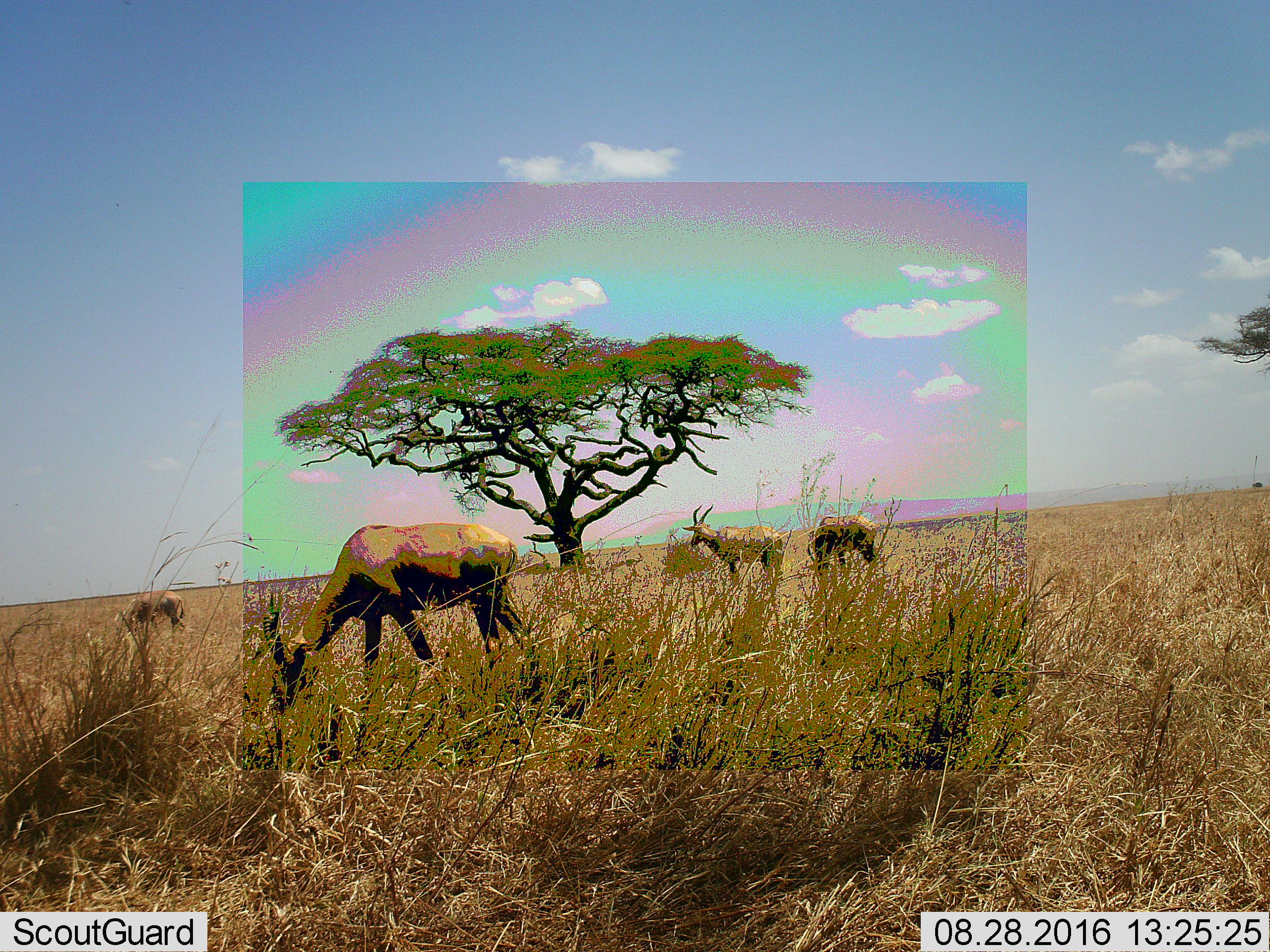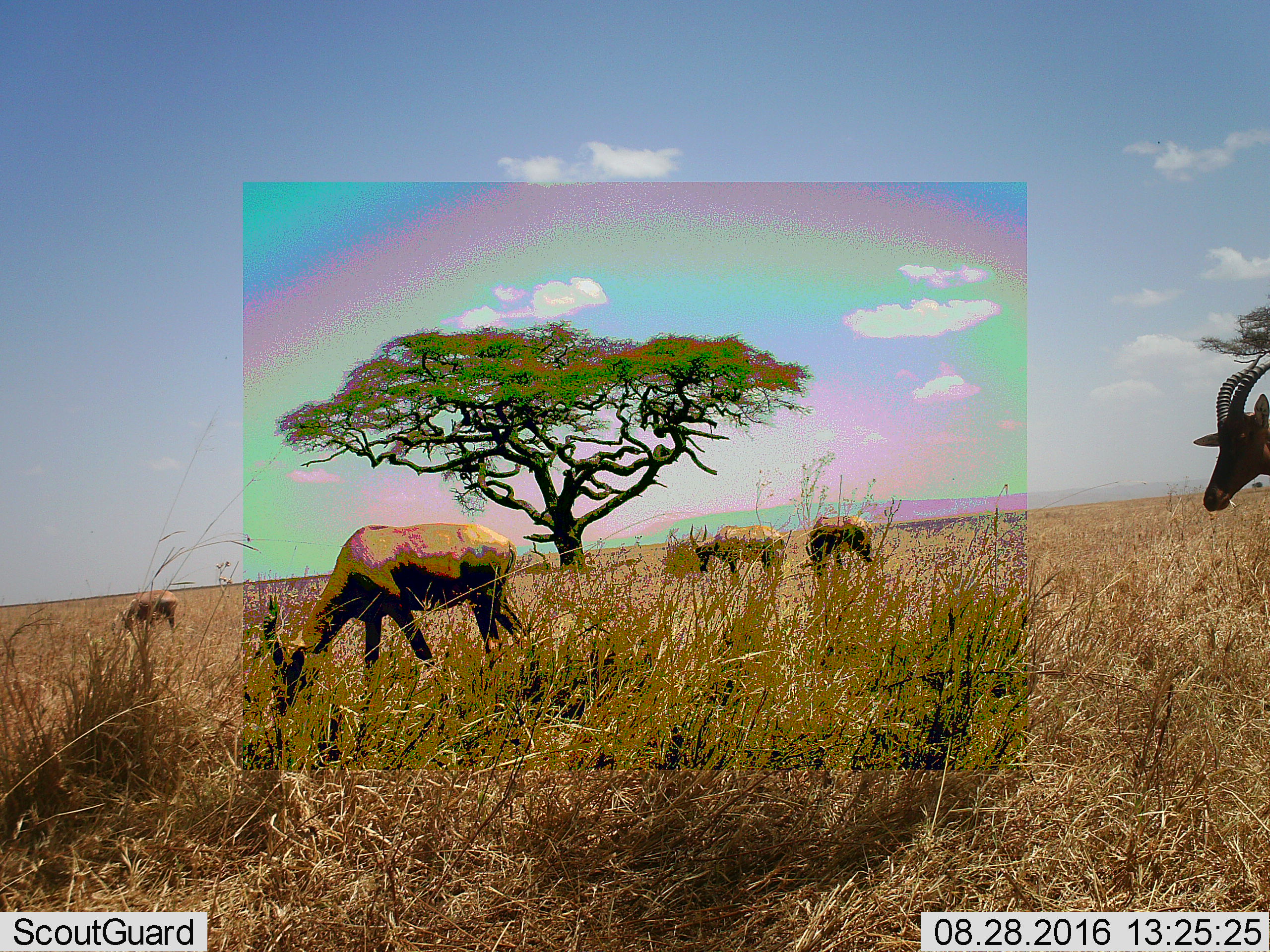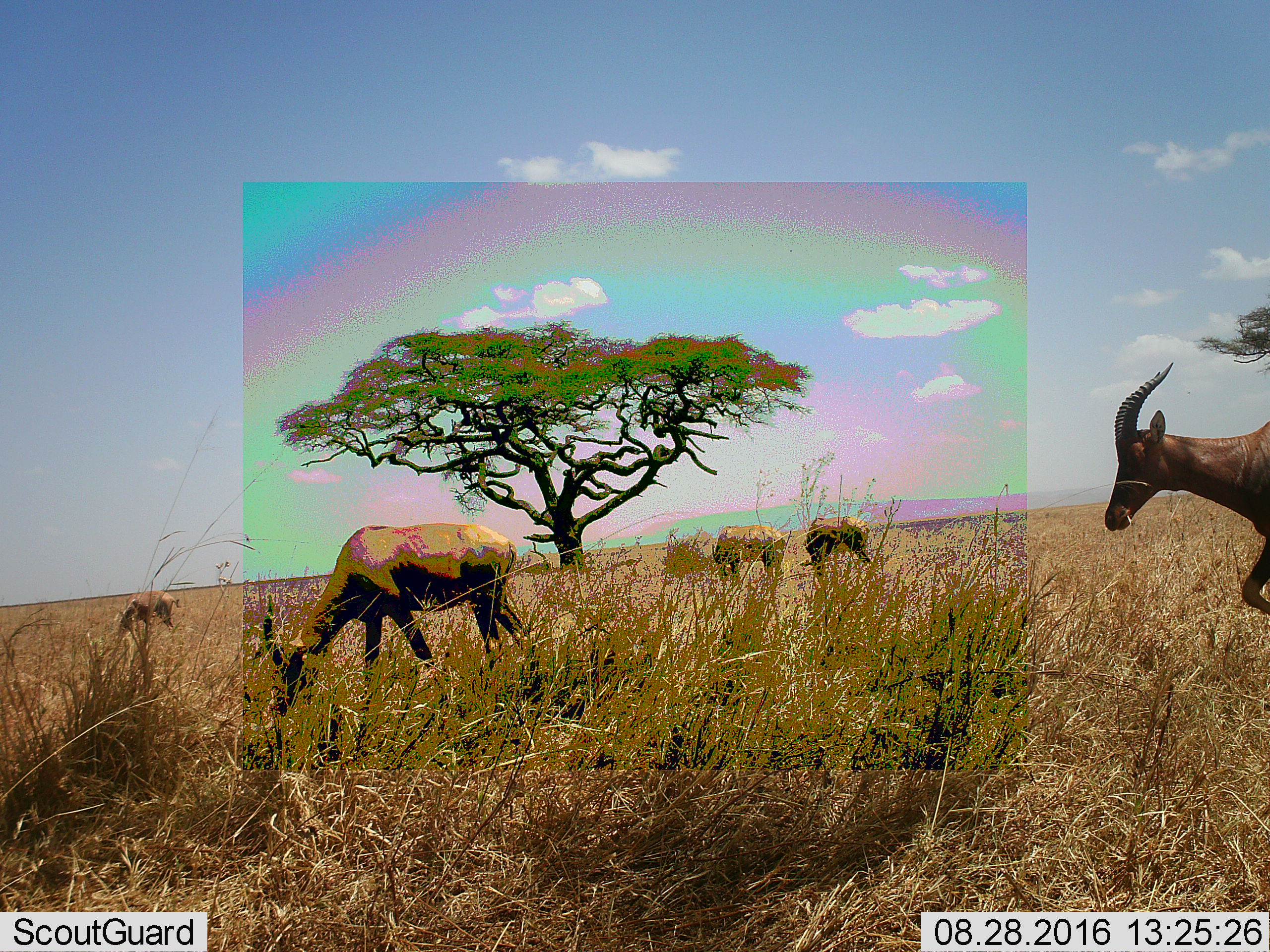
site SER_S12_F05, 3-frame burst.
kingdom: Animalia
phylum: Chordata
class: Mammalia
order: Artiodactyla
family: Bovidae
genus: Damaliscus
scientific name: Damaliscus lunatus jimela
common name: topi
Topi (Damaliscus lunatus jimela), count 5. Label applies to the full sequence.